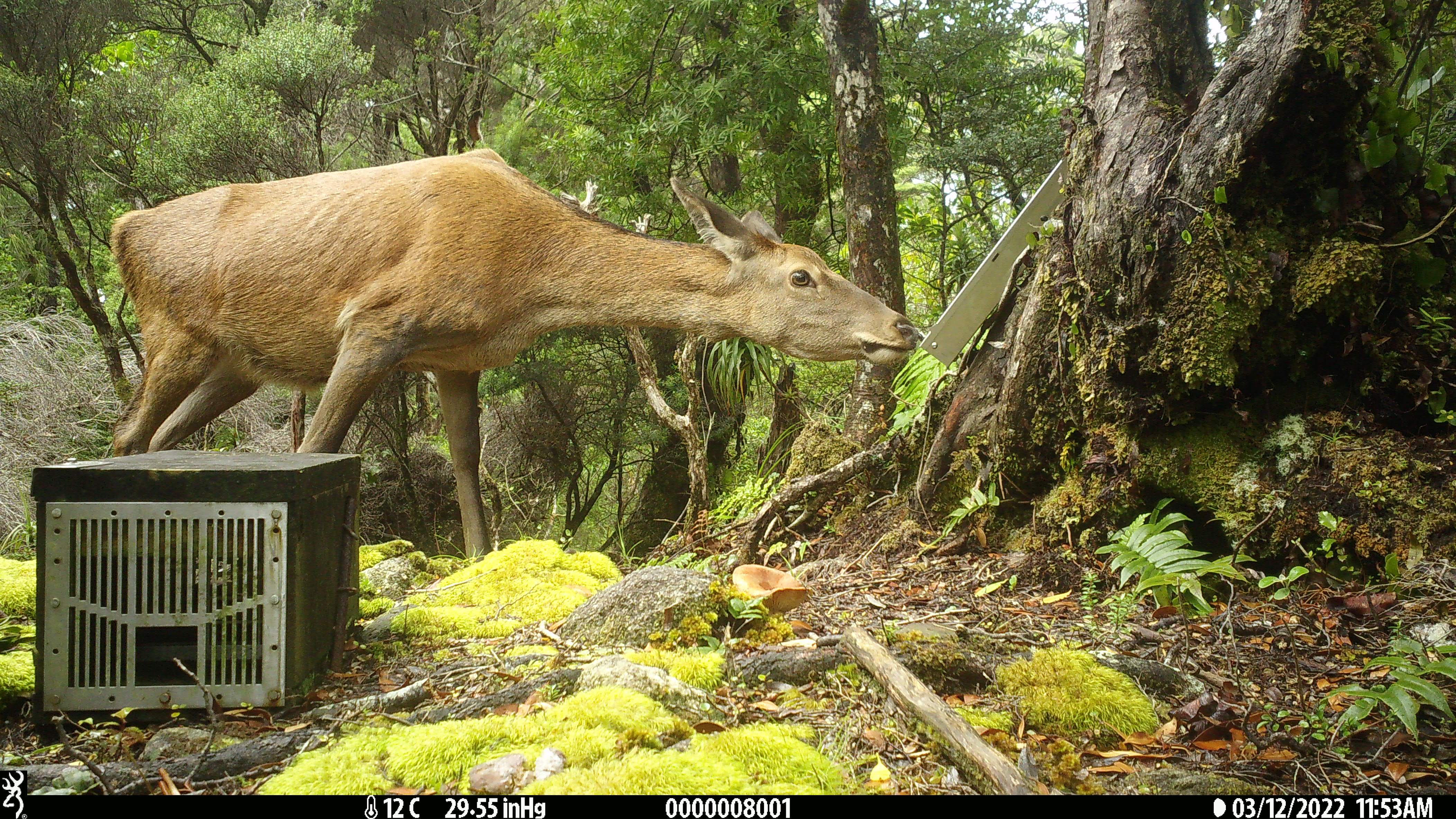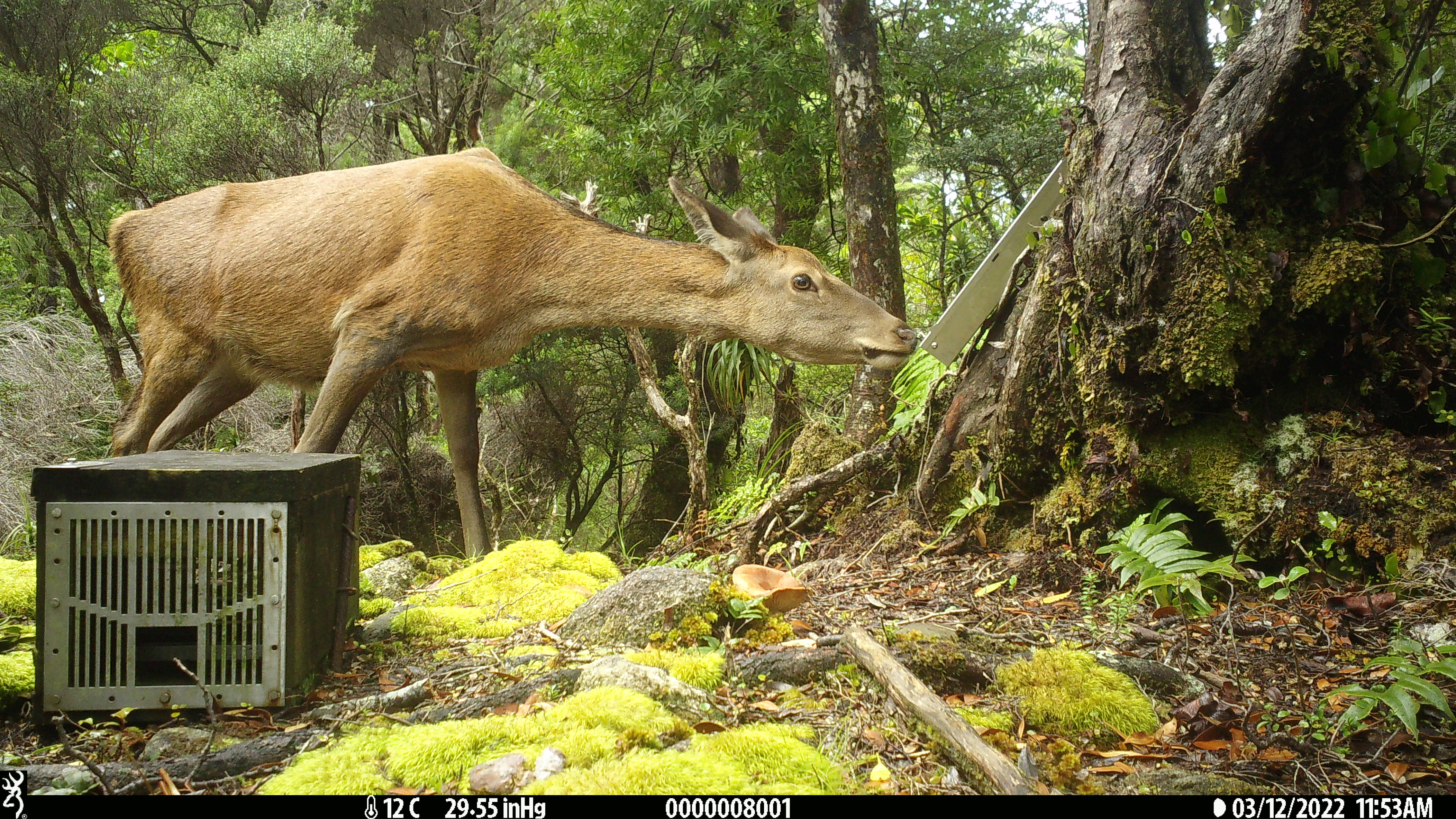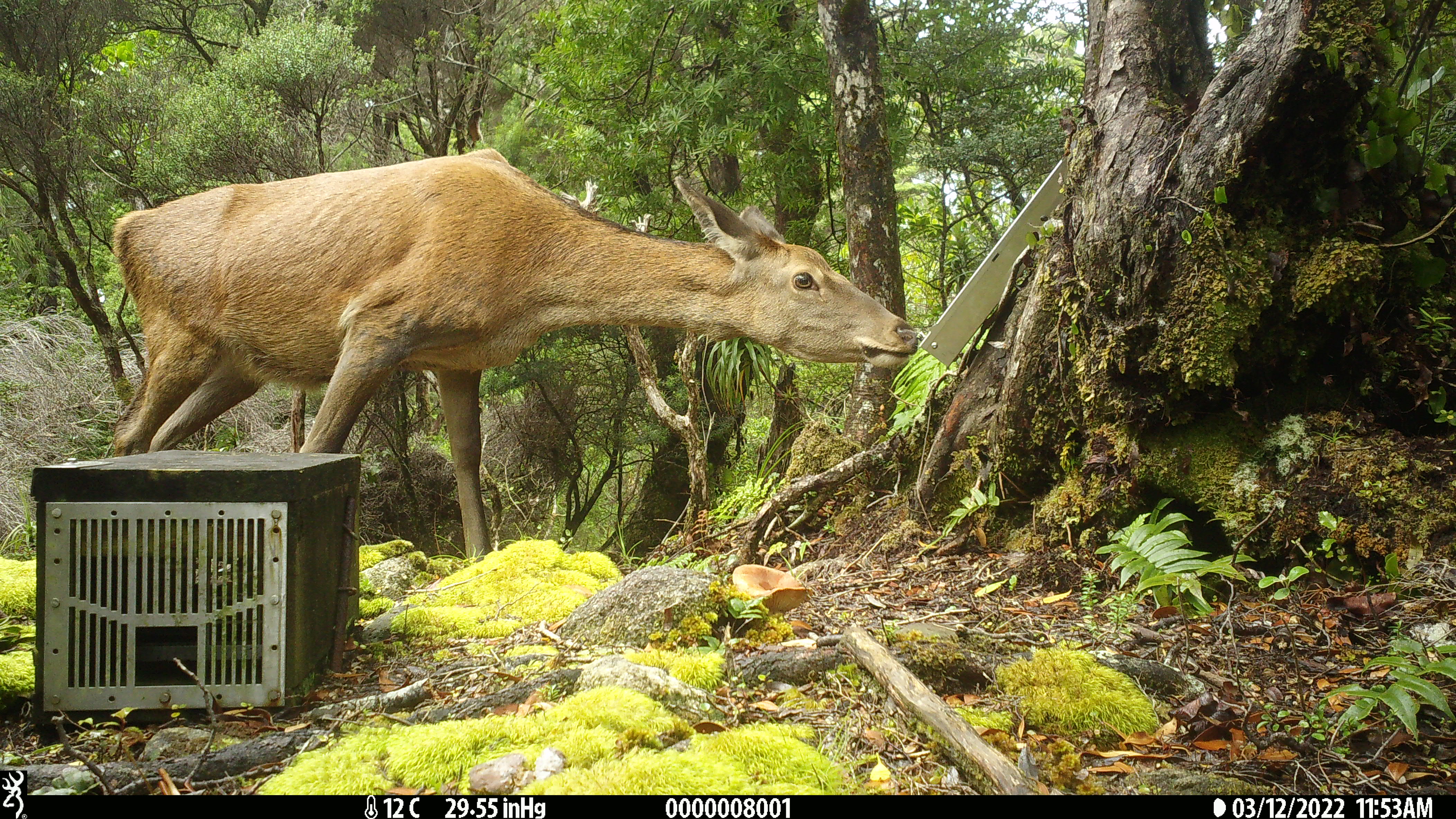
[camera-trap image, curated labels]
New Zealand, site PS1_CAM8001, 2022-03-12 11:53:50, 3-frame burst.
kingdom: Animalia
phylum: Chordata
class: Mammalia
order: Artiodactyla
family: Cervidae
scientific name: Cervidae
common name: deer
Deer (Cervidae).